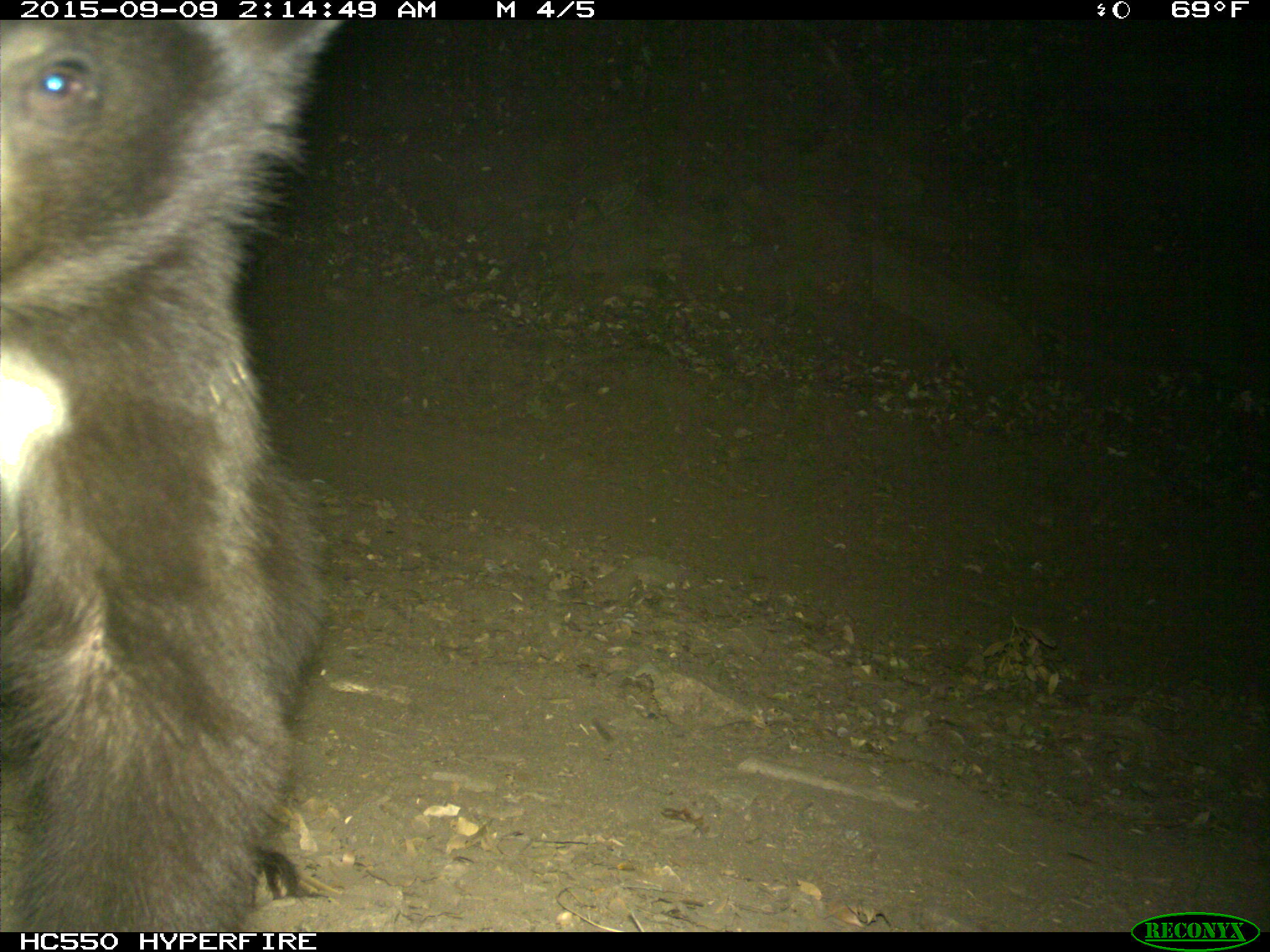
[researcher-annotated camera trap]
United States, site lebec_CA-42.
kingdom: Animalia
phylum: Chordata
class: Mammalia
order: Carnivora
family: Ursidae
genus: Ursus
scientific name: Ursus americanus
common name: american black bear